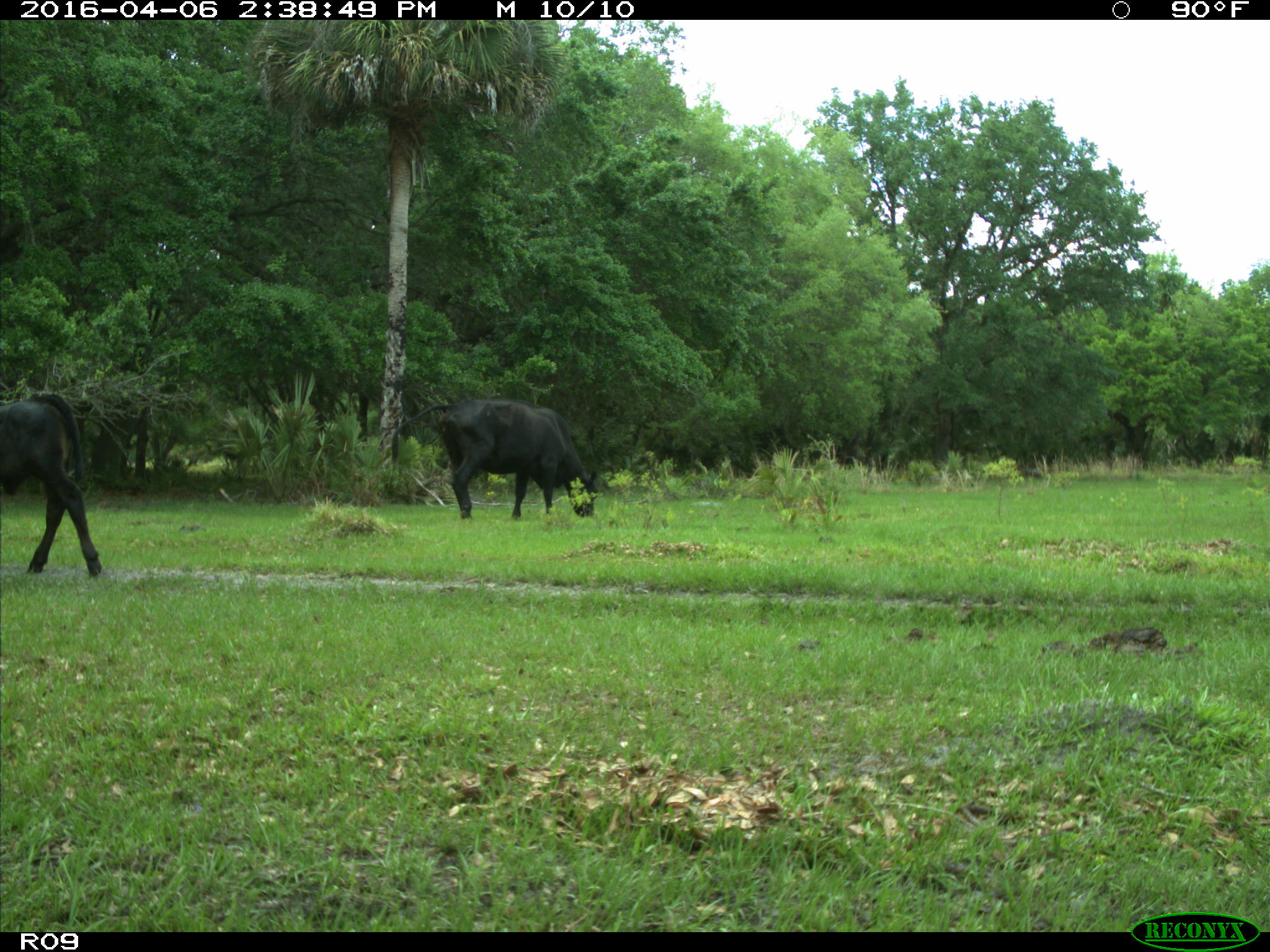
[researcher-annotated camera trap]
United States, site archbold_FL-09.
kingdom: Animalia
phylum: Chordata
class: Mammalia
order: Artiodactyla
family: Bovidae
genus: Bos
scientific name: Bos taurus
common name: domestic cow